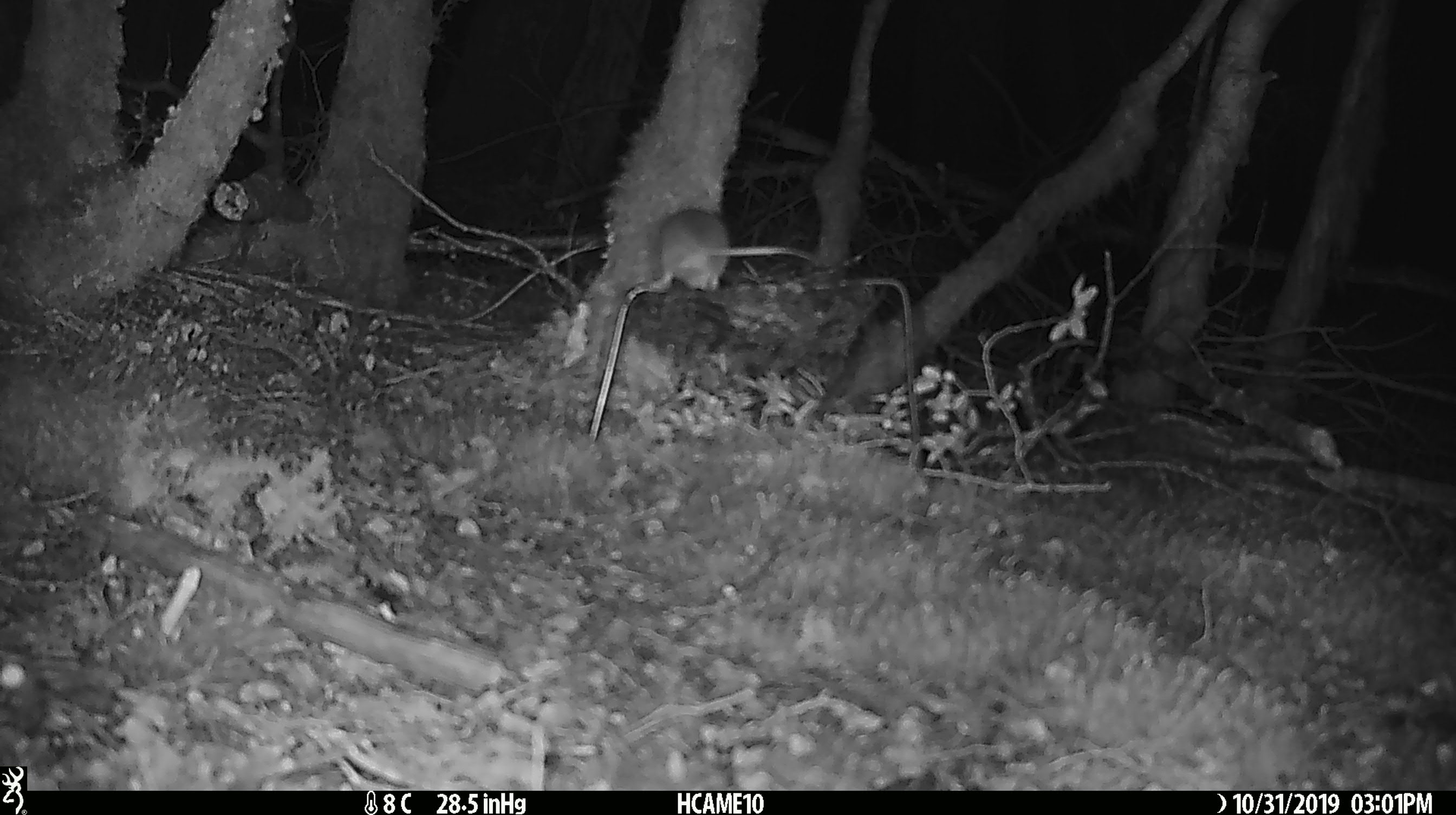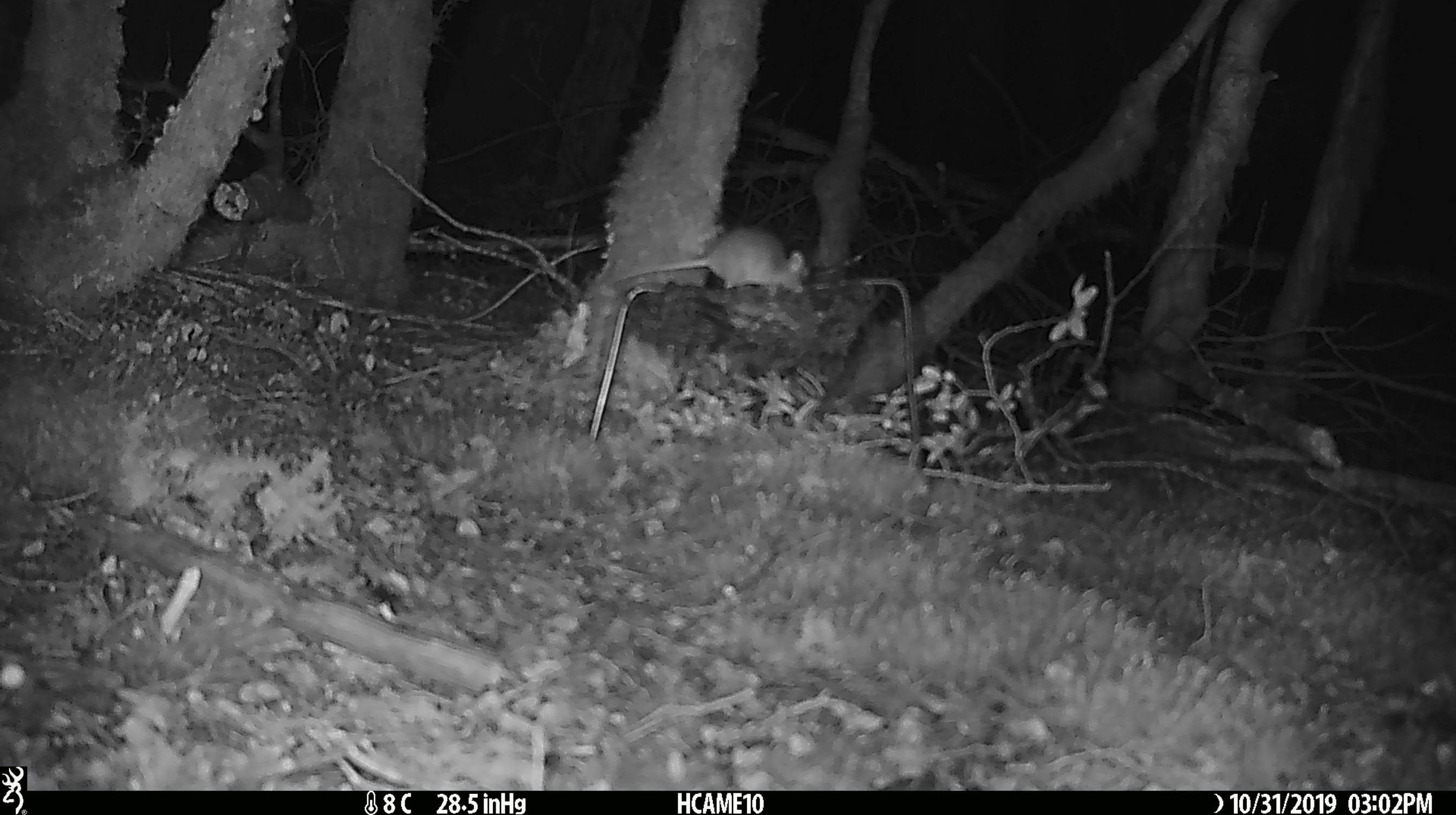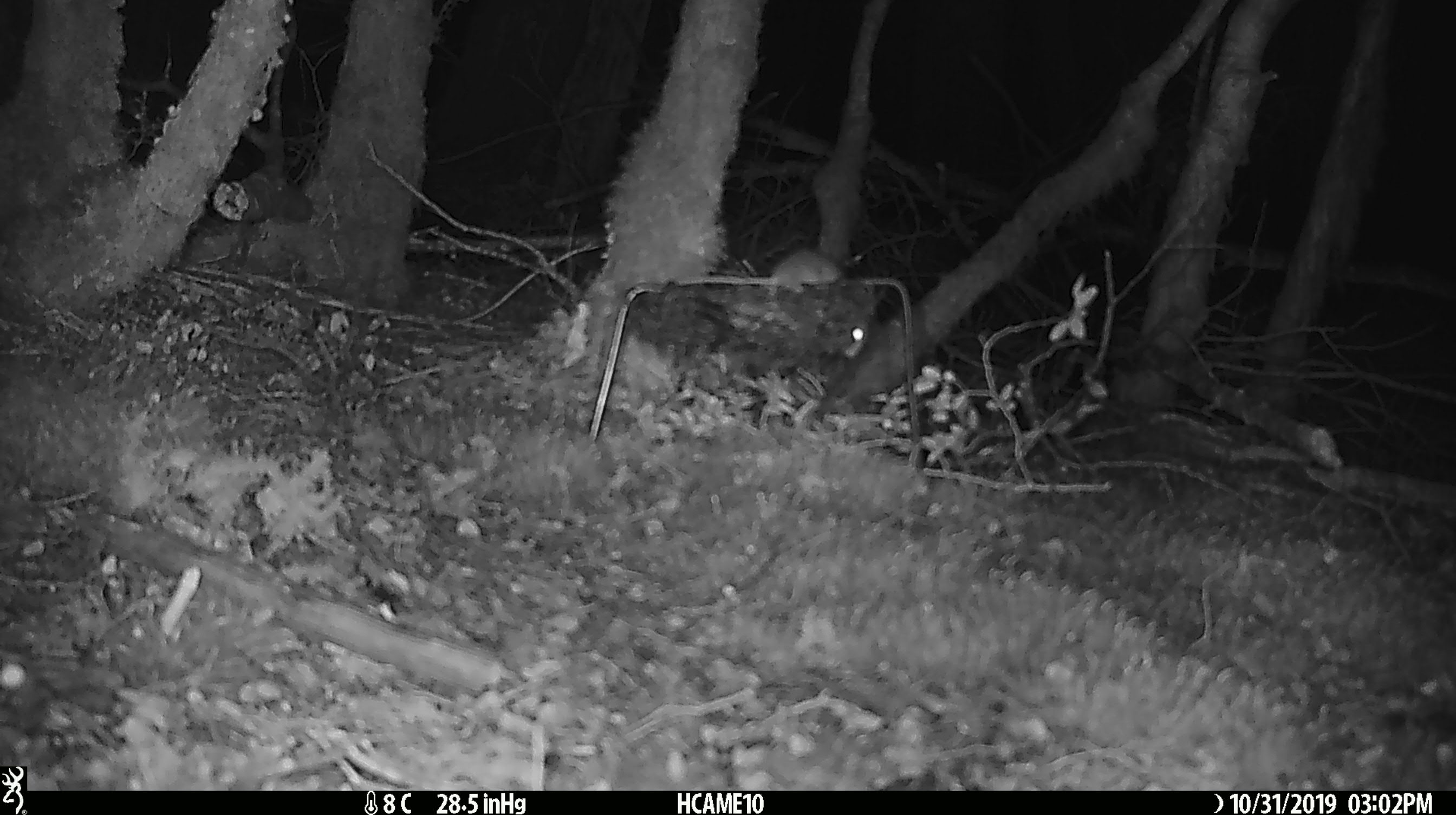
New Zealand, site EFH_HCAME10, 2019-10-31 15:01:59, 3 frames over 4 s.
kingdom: Animalia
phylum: Chordata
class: Mammalia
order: Rodentia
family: Muridae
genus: Mus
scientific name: Mus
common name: mouse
Mouse (Mus).